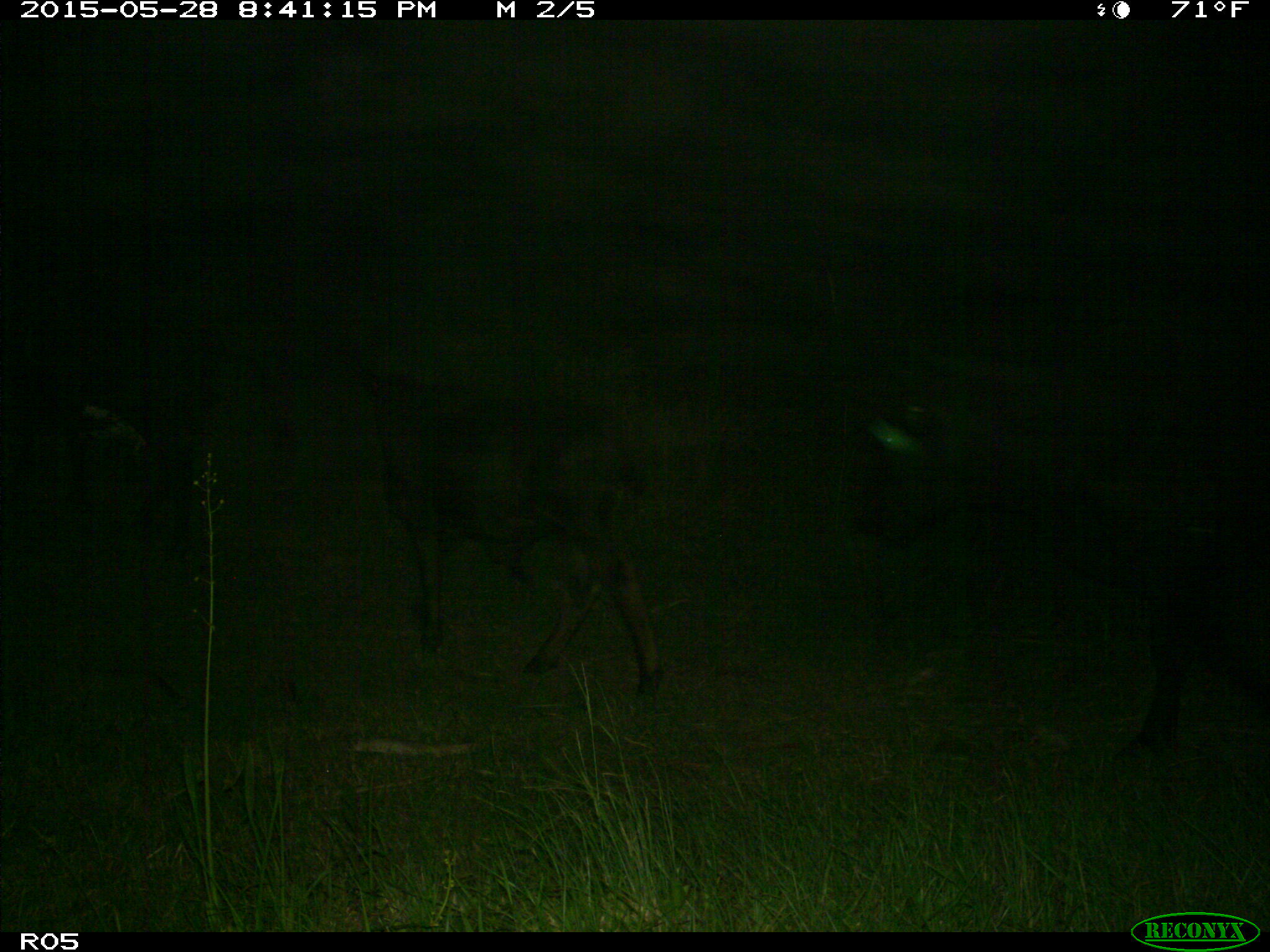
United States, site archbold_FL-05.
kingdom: Animalia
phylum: Chordata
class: Mammalia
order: Artiodactyla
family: Bovidae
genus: Bos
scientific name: Bos taurus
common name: domestic cow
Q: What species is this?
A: Bos taurus (domestic cow).